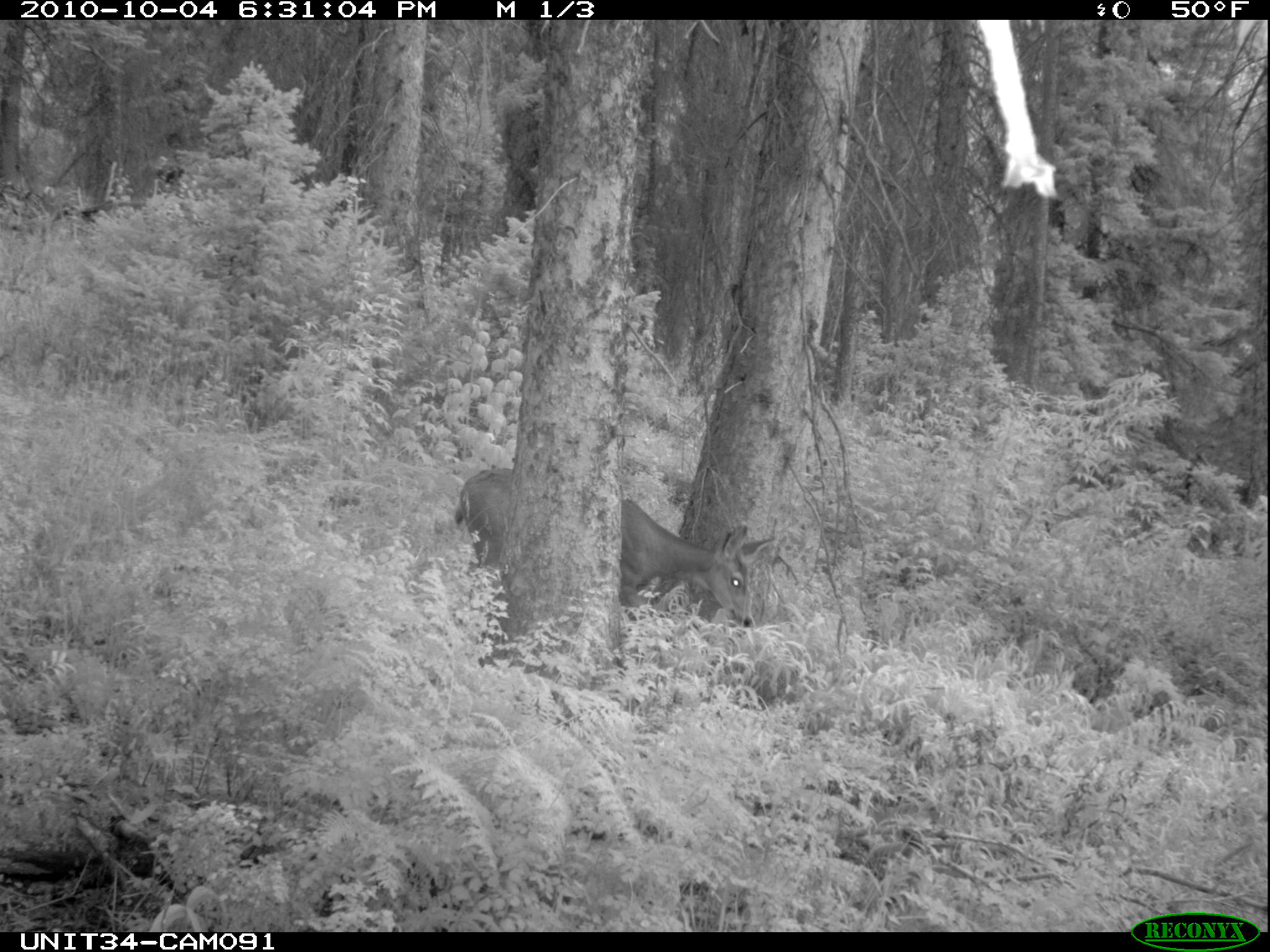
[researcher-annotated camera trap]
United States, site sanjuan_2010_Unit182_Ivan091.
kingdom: Animalia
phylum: Chordata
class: Mammalia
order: Artiodactyla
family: Cervidae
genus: Odocoileus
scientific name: Odocoileus hemionus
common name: mule deer